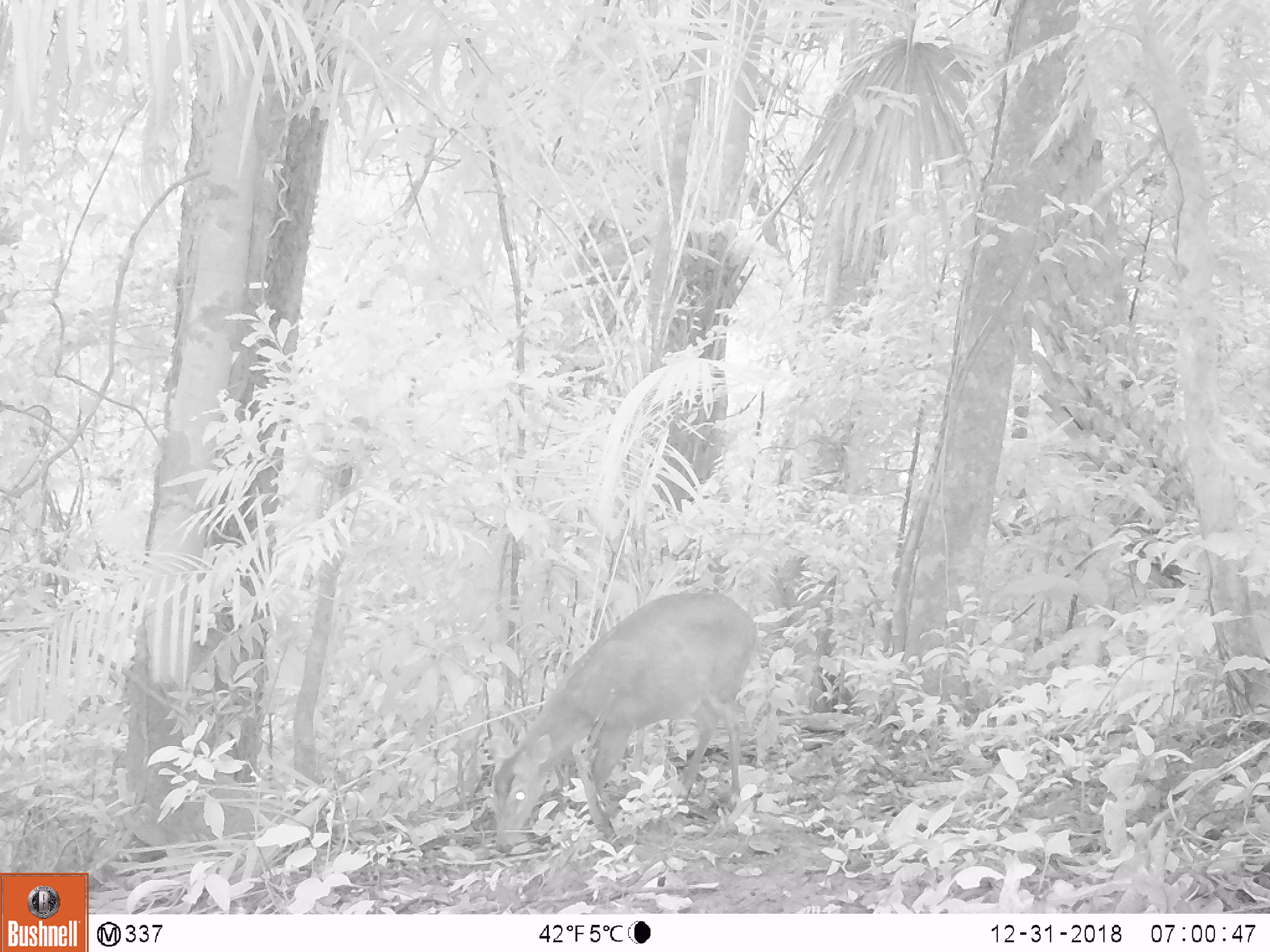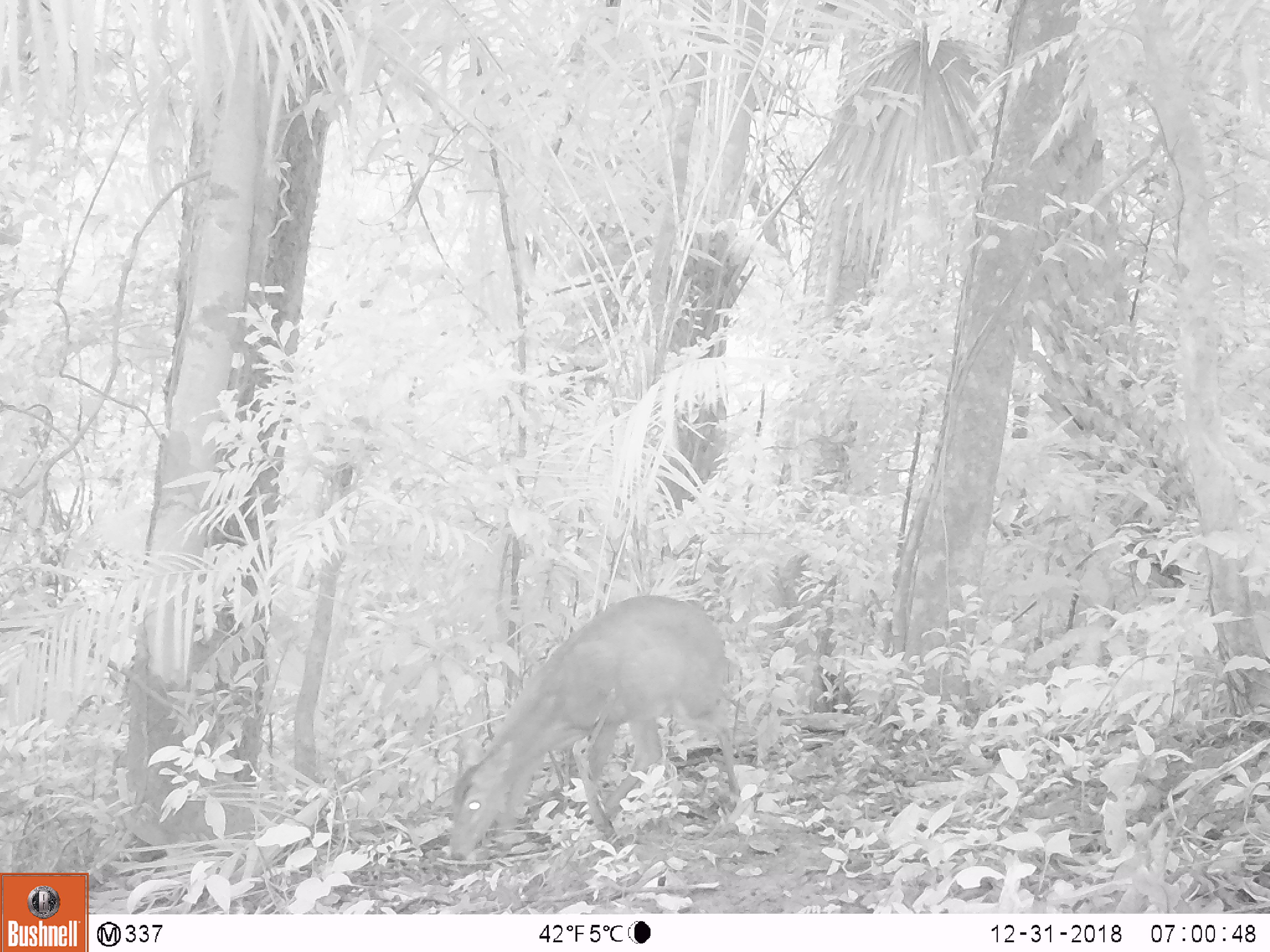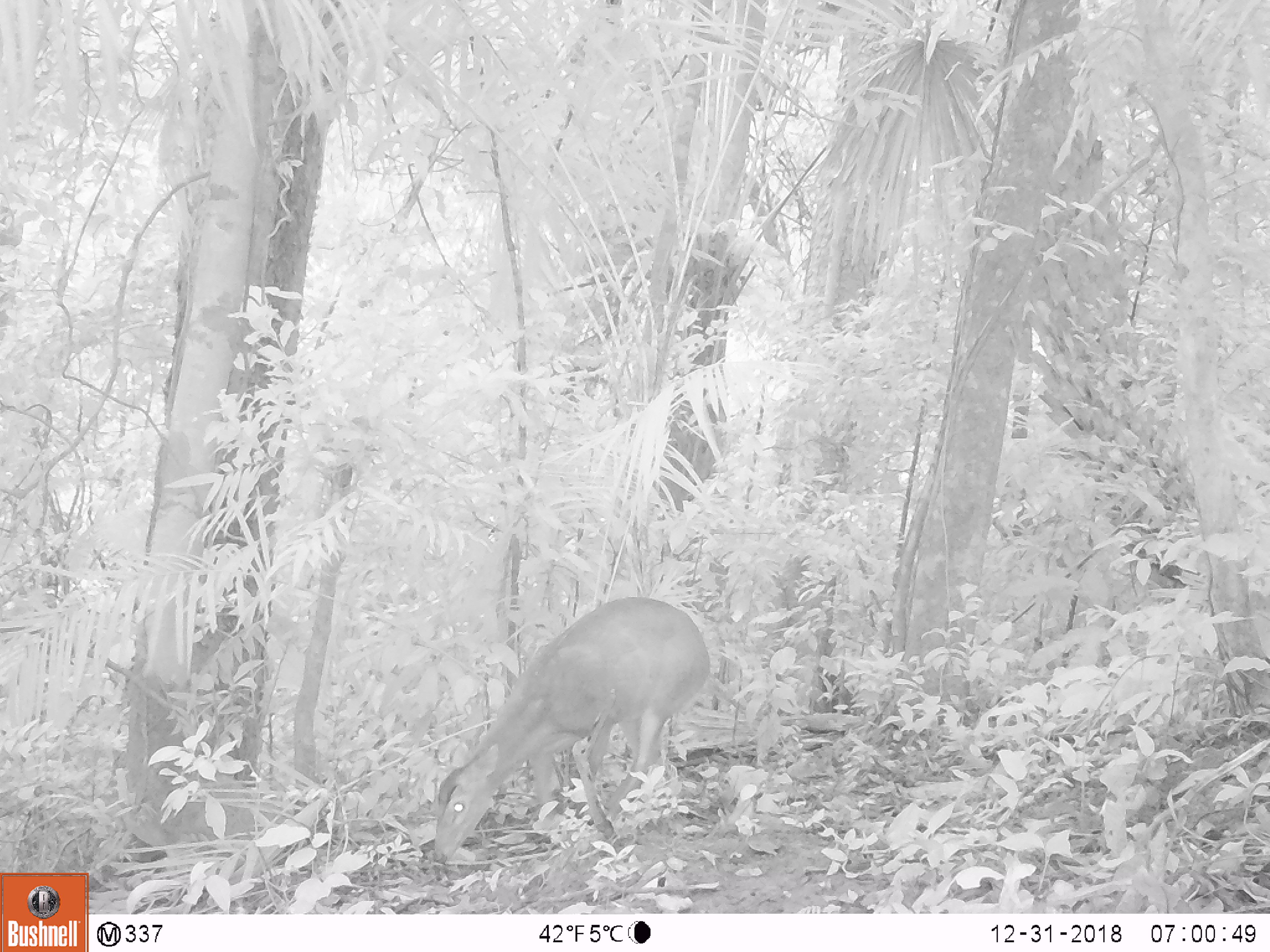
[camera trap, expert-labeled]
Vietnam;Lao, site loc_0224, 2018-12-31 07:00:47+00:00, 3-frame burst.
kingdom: Animalia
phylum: Chordata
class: Mammalia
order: Artiodactyla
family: Cervidae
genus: Muntiacus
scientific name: Muntiacus vuquangensis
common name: large-antlered muntjac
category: large antlered muntjac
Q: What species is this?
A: Large antlered muntjac (large-antlered muntjac) (Muntiacus vuquangensis).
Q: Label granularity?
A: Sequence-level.